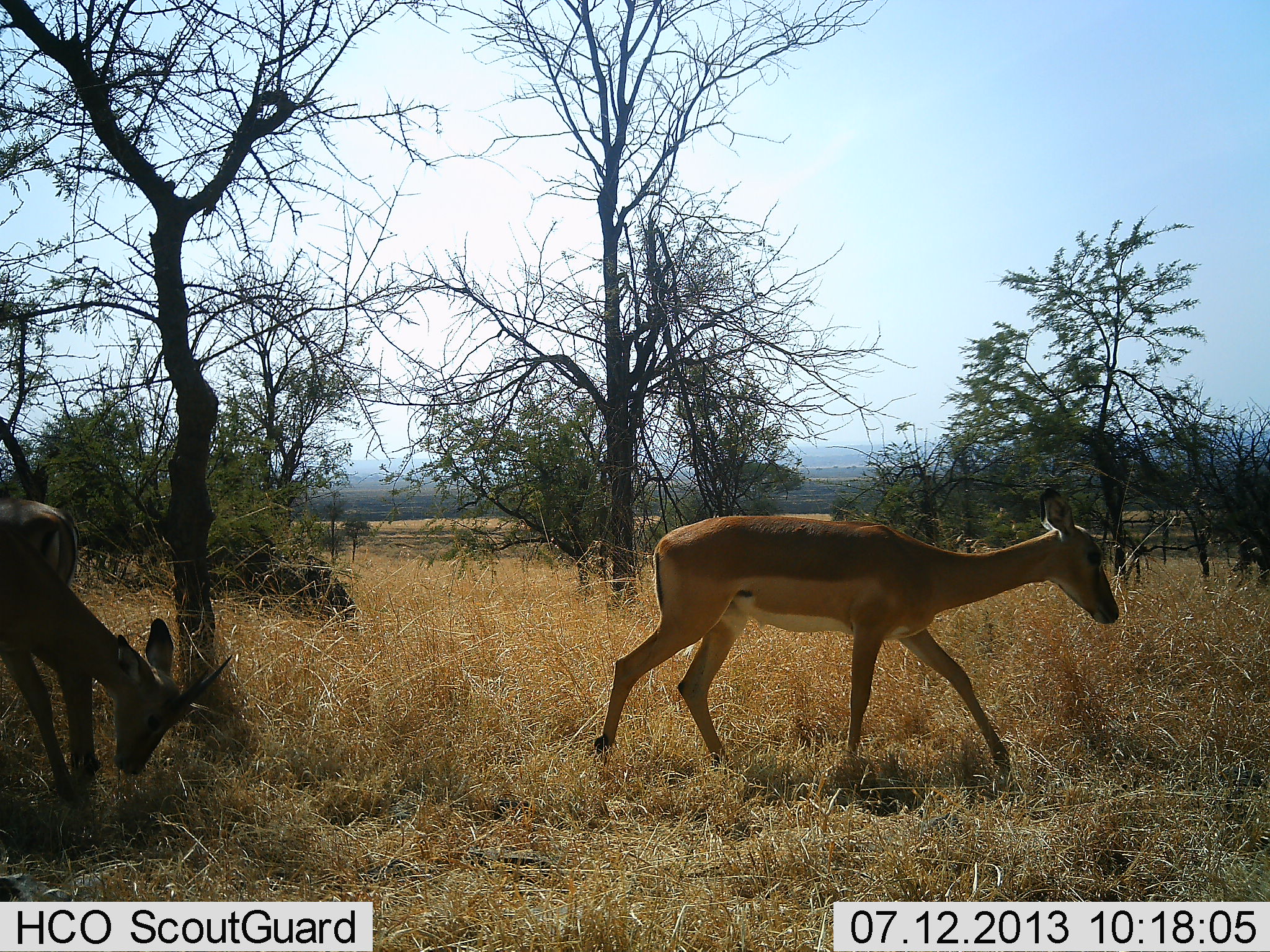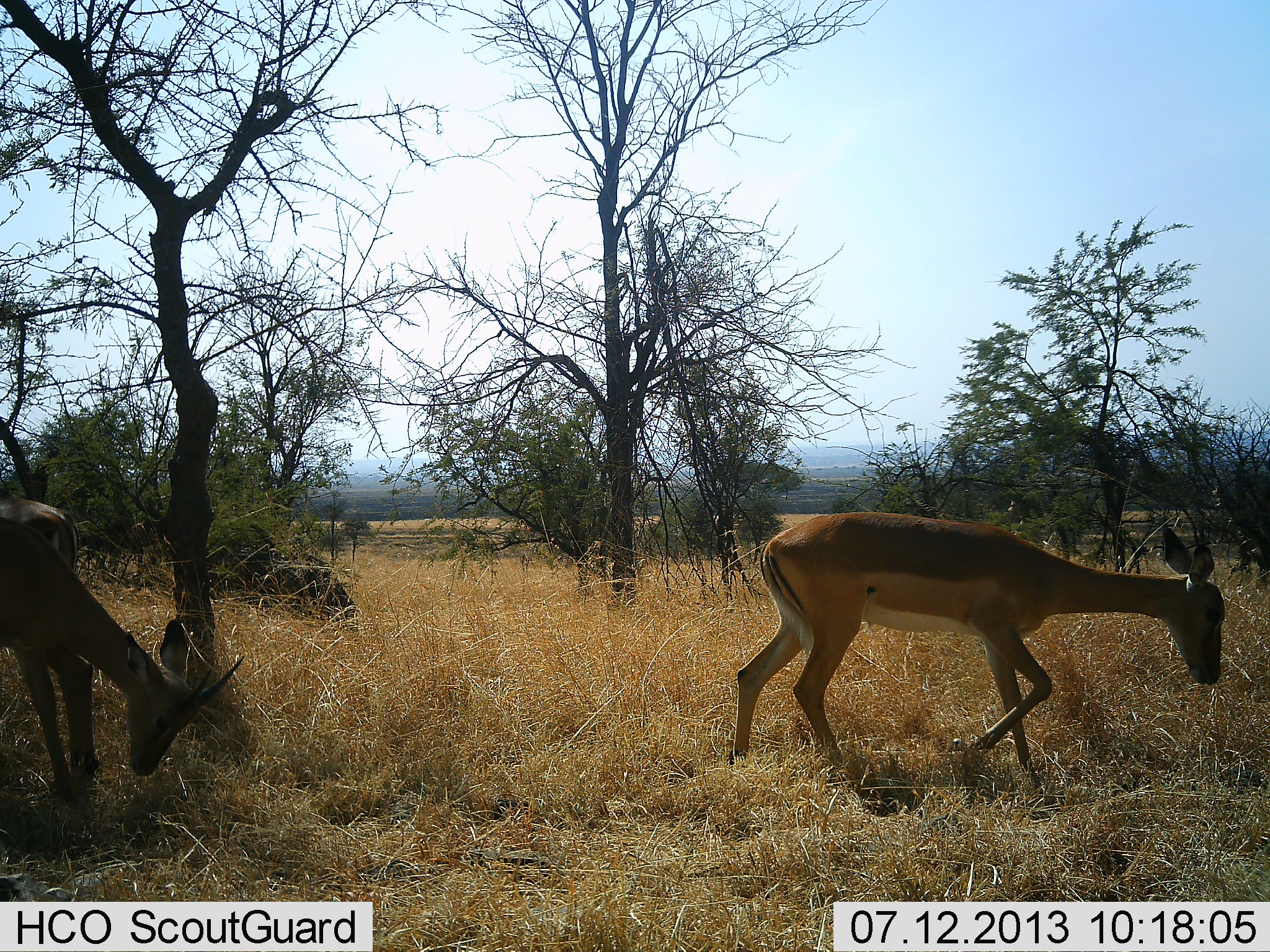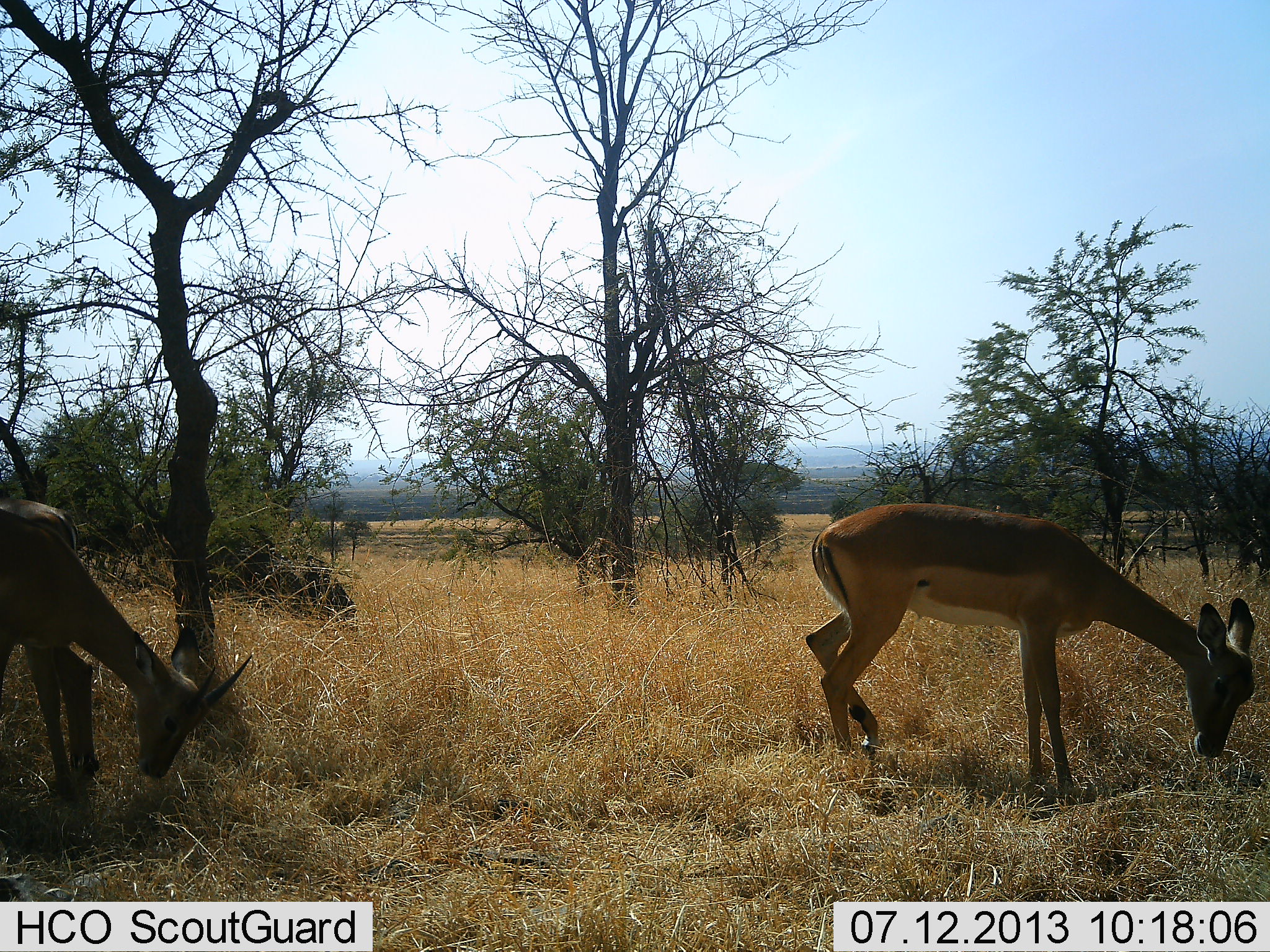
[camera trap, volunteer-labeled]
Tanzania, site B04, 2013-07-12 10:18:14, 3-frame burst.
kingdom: Animalia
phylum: Chordata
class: Mammalia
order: Artiodactyla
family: Bovidae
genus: Aepyceros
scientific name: Aepyceros melampus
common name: impala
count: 2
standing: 40%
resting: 0%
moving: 60%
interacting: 0%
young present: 0%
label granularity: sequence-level